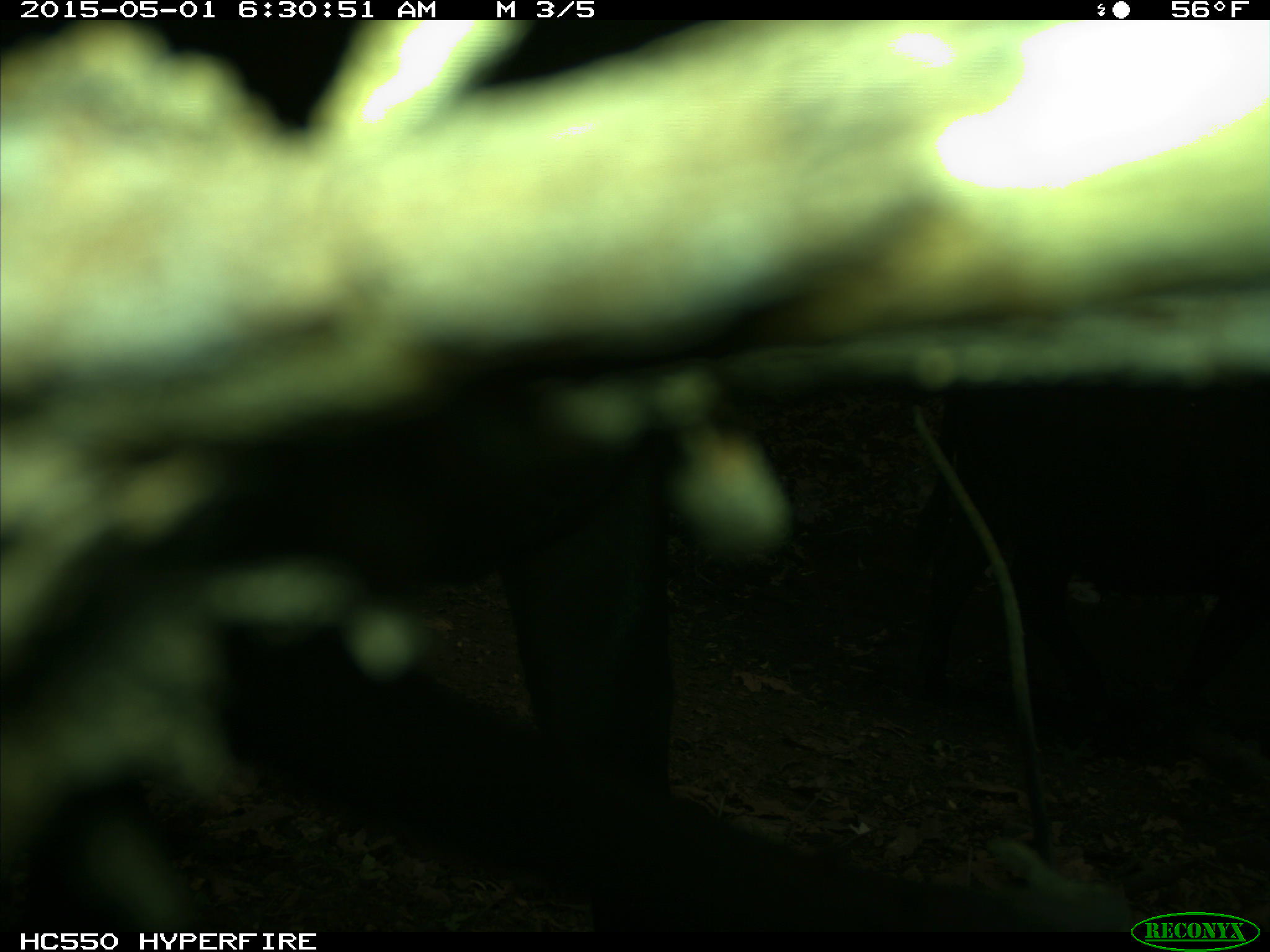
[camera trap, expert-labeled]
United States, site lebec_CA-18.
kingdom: Animalia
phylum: Chordata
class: Mammalia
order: Artiodactyla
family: Bovidae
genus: Bos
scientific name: Bos taurus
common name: domestic cow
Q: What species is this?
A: Bos taurus (domestic cow).